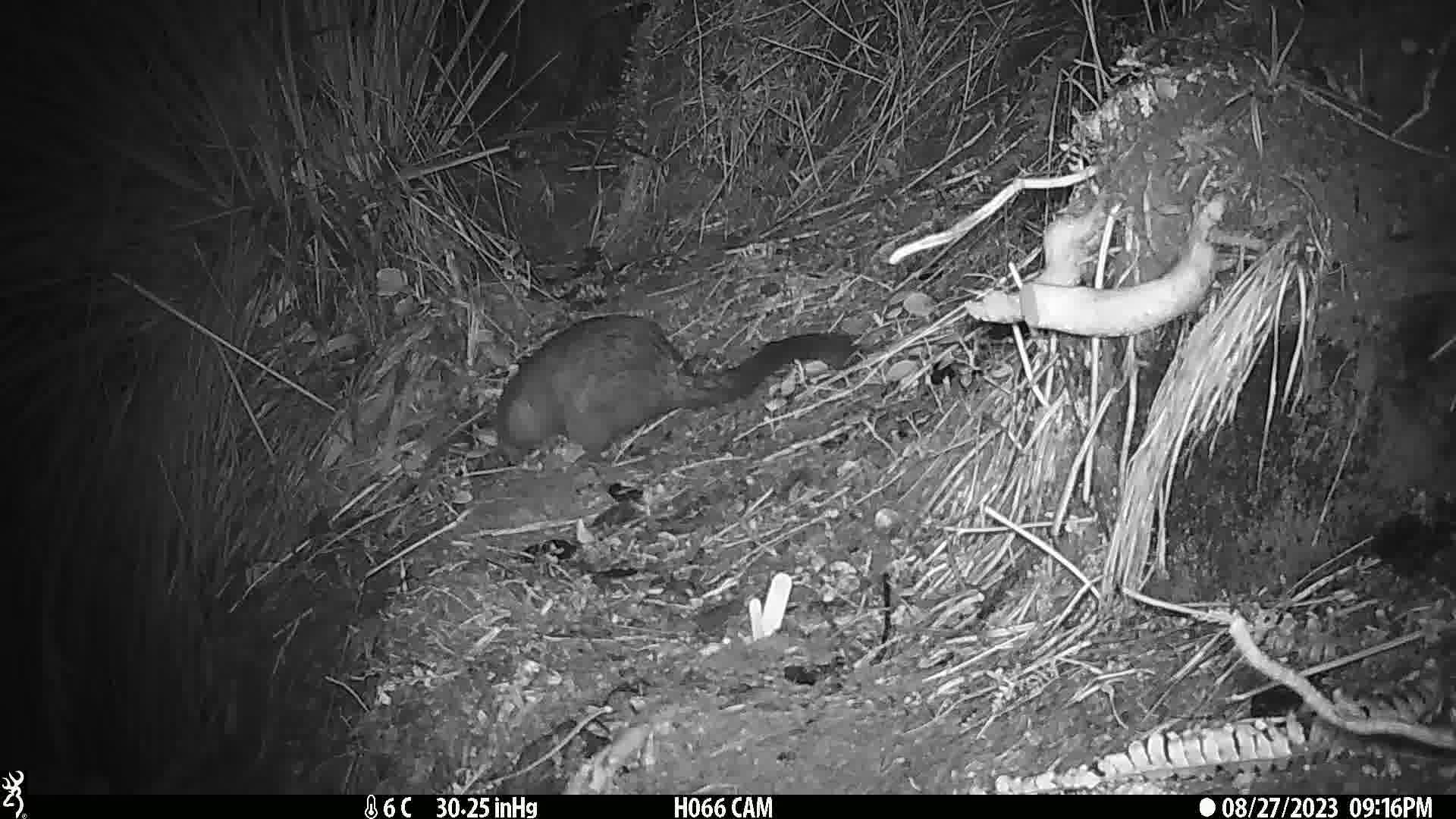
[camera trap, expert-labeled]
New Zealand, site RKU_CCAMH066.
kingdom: Animalia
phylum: Chordata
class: Mammalia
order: Diprotodontia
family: Phalangeridae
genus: Trichosurus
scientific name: Trichosurus vulpecula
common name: common brushtail possum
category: possum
Possum (common brushtail possum) (Trichosurus vulpecula).